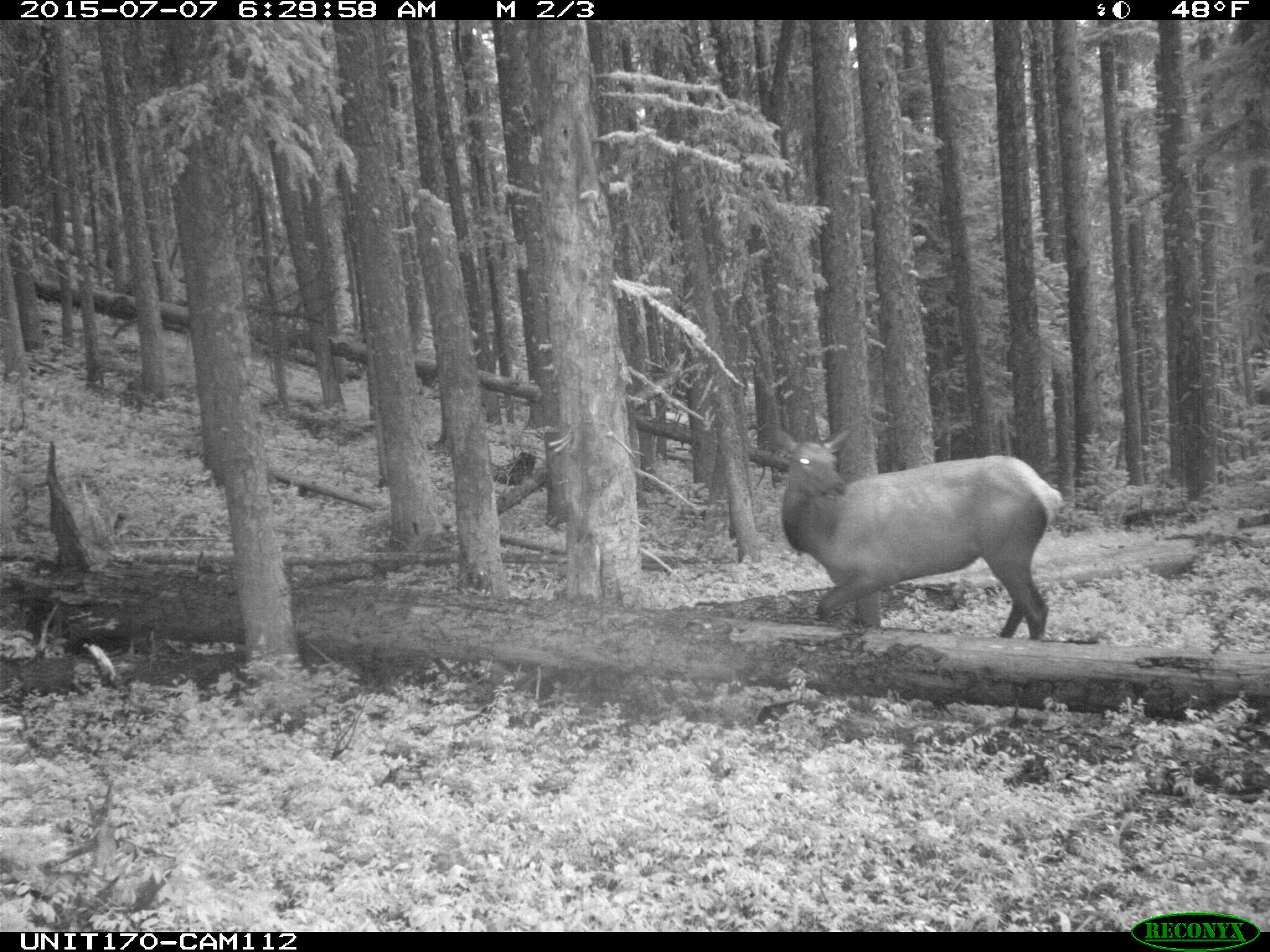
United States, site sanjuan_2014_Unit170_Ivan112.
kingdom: Animalia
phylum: Chordata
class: Mammalia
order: Artiodactyla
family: Cervidae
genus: Cervus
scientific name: Cervus elaphus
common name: red deer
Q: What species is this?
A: Cervus elaphus (red deer).